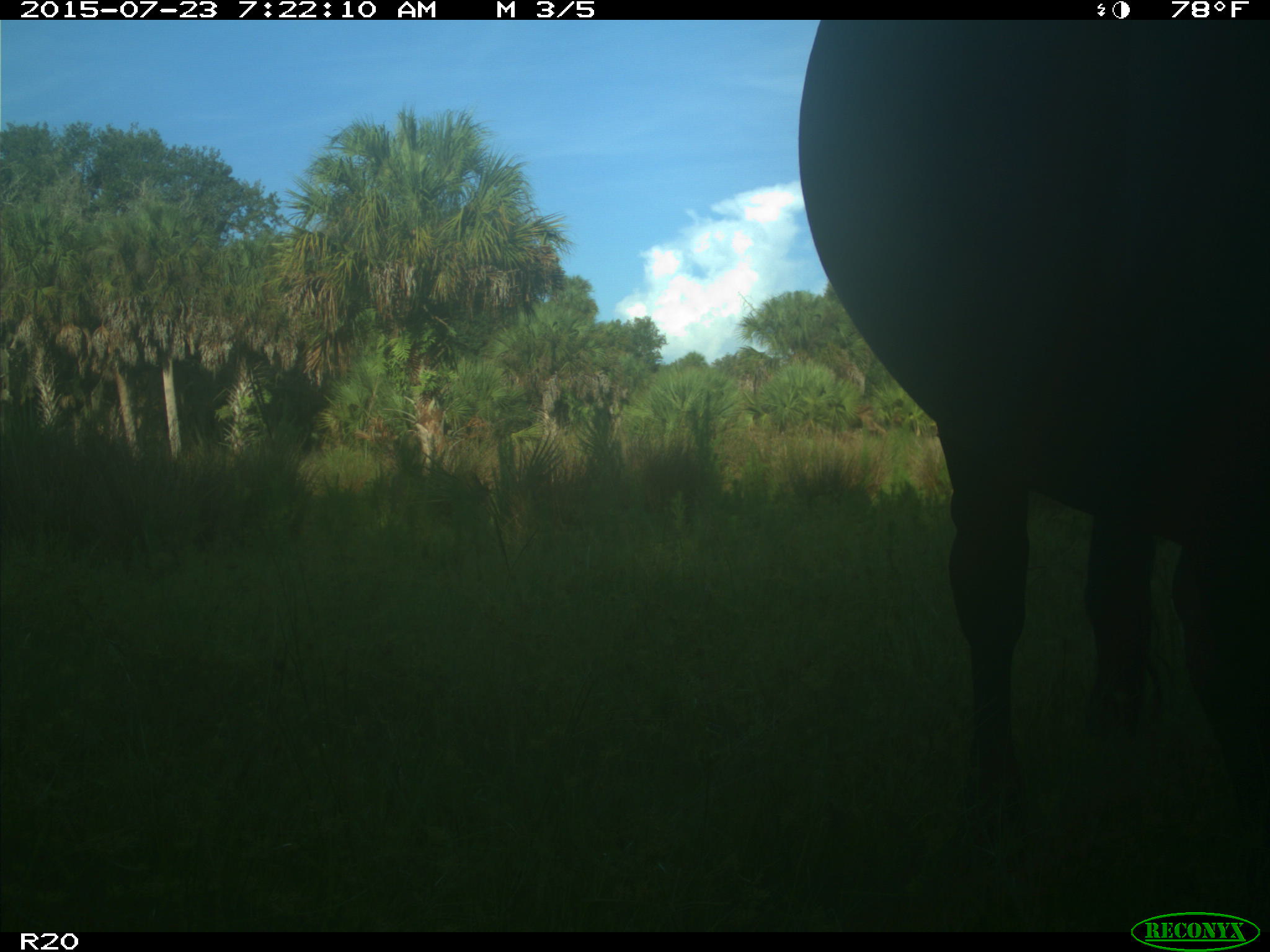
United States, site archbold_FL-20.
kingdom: Animalia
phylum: Chordata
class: Mammalia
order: Artiodactyla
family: Bovidae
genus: Bos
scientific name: Bos taurus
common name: domestic cow